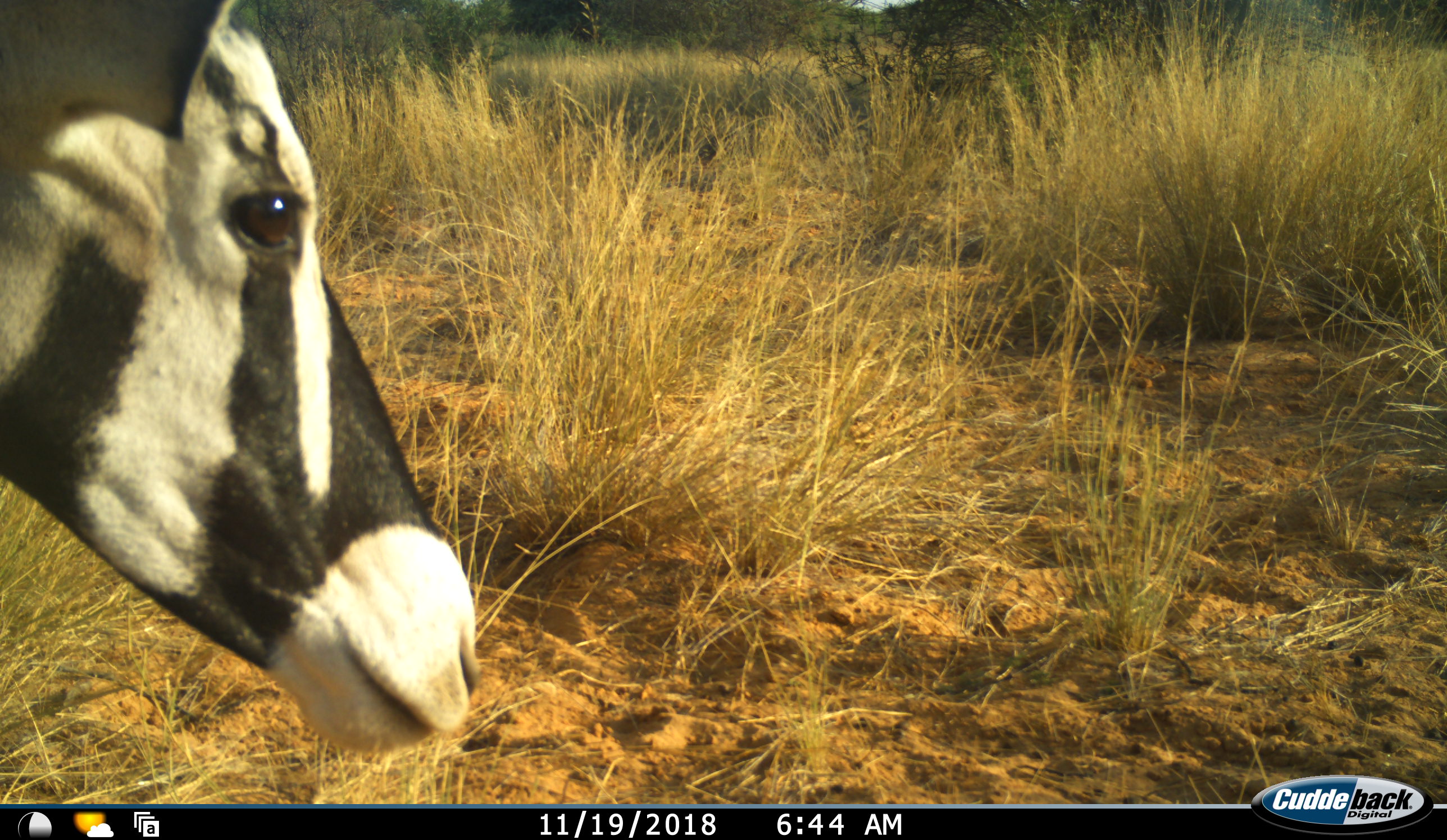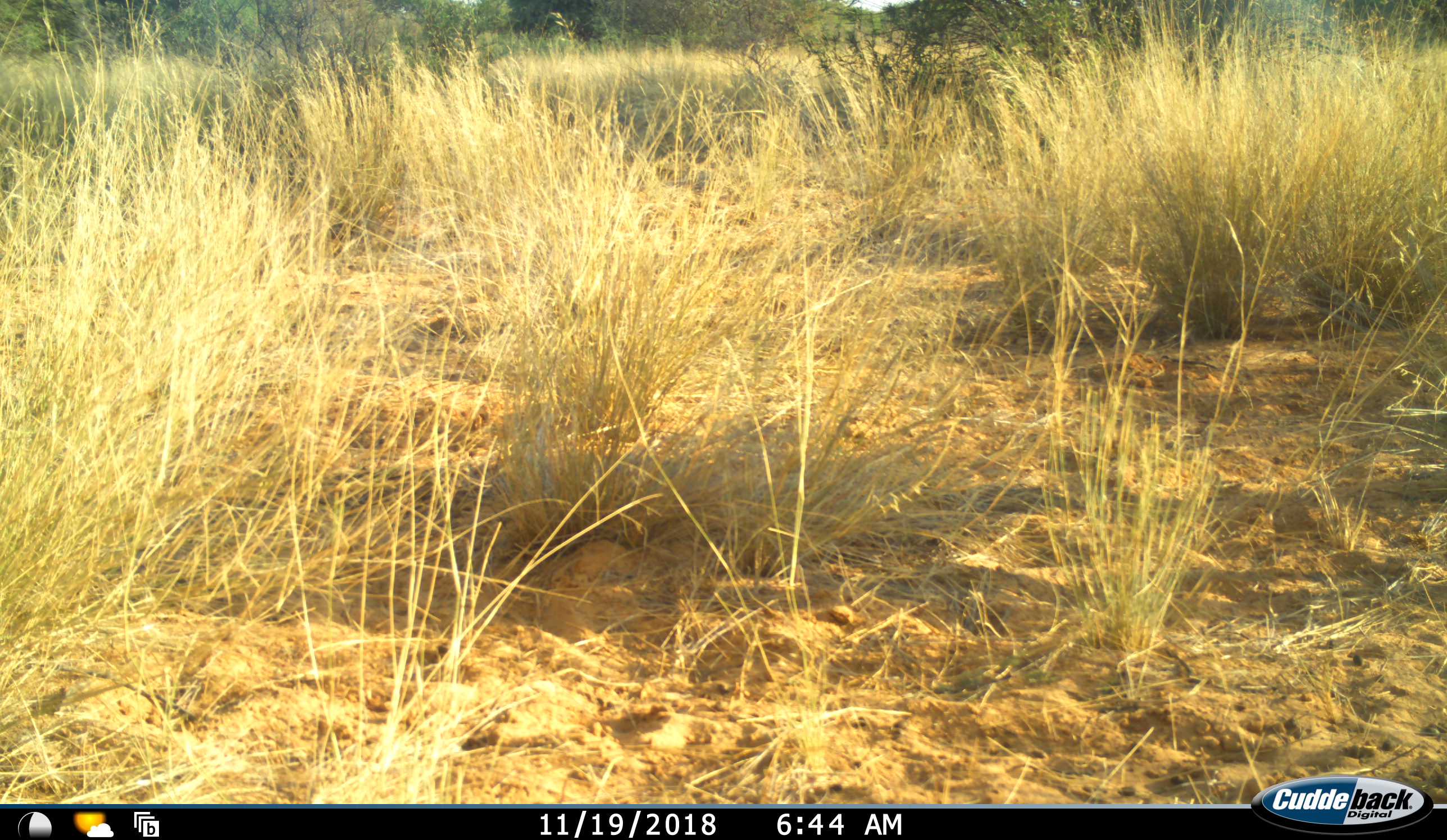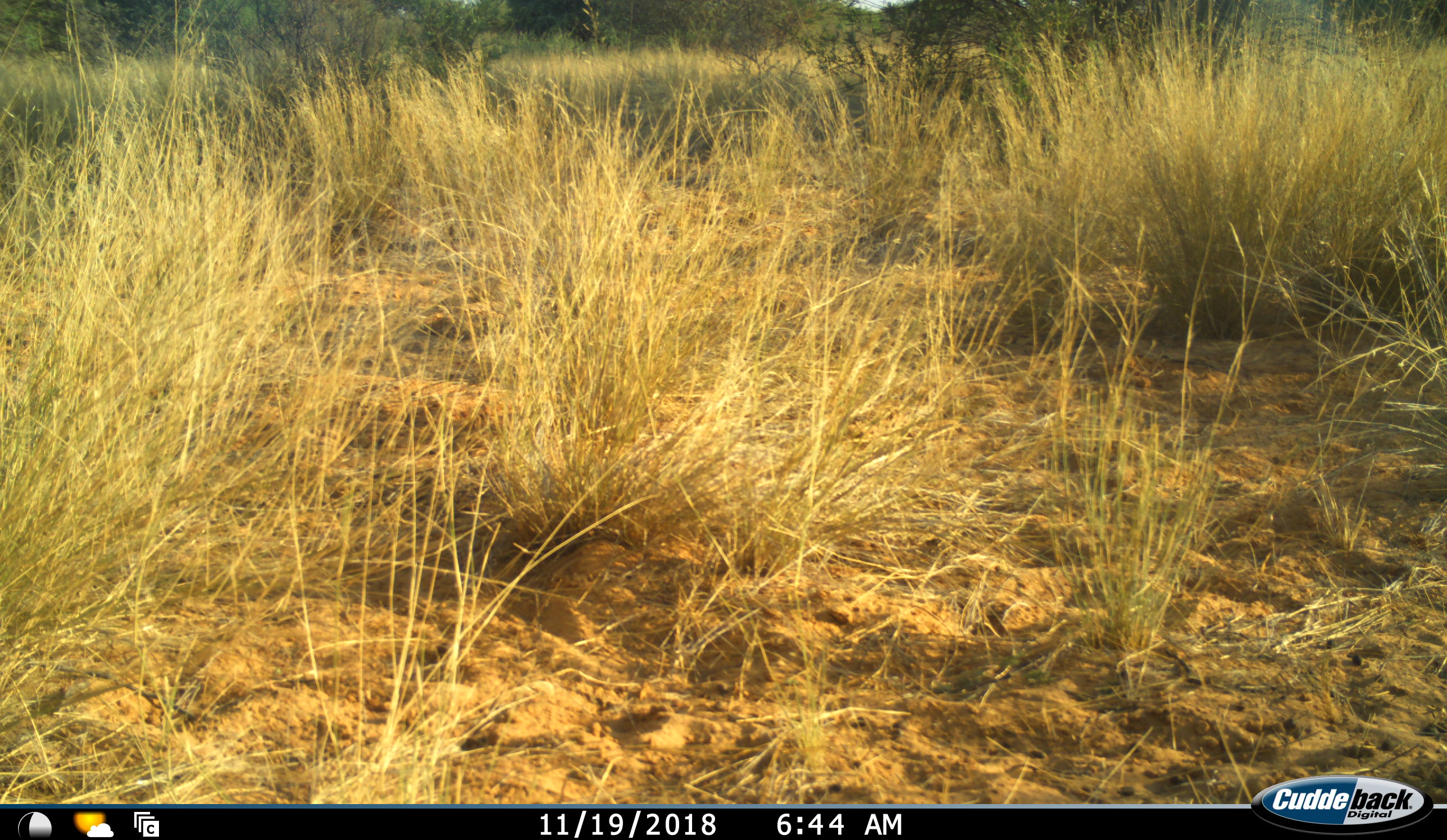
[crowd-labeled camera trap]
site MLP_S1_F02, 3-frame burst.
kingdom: Animalia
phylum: Chordata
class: Mammalia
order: Artiodactyla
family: Bovidae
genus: Oryx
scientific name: Oryx gazella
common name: gemsbok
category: oryx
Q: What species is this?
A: Oryx (gemsbok) (Oryx gazella).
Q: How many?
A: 1.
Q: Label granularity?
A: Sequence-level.